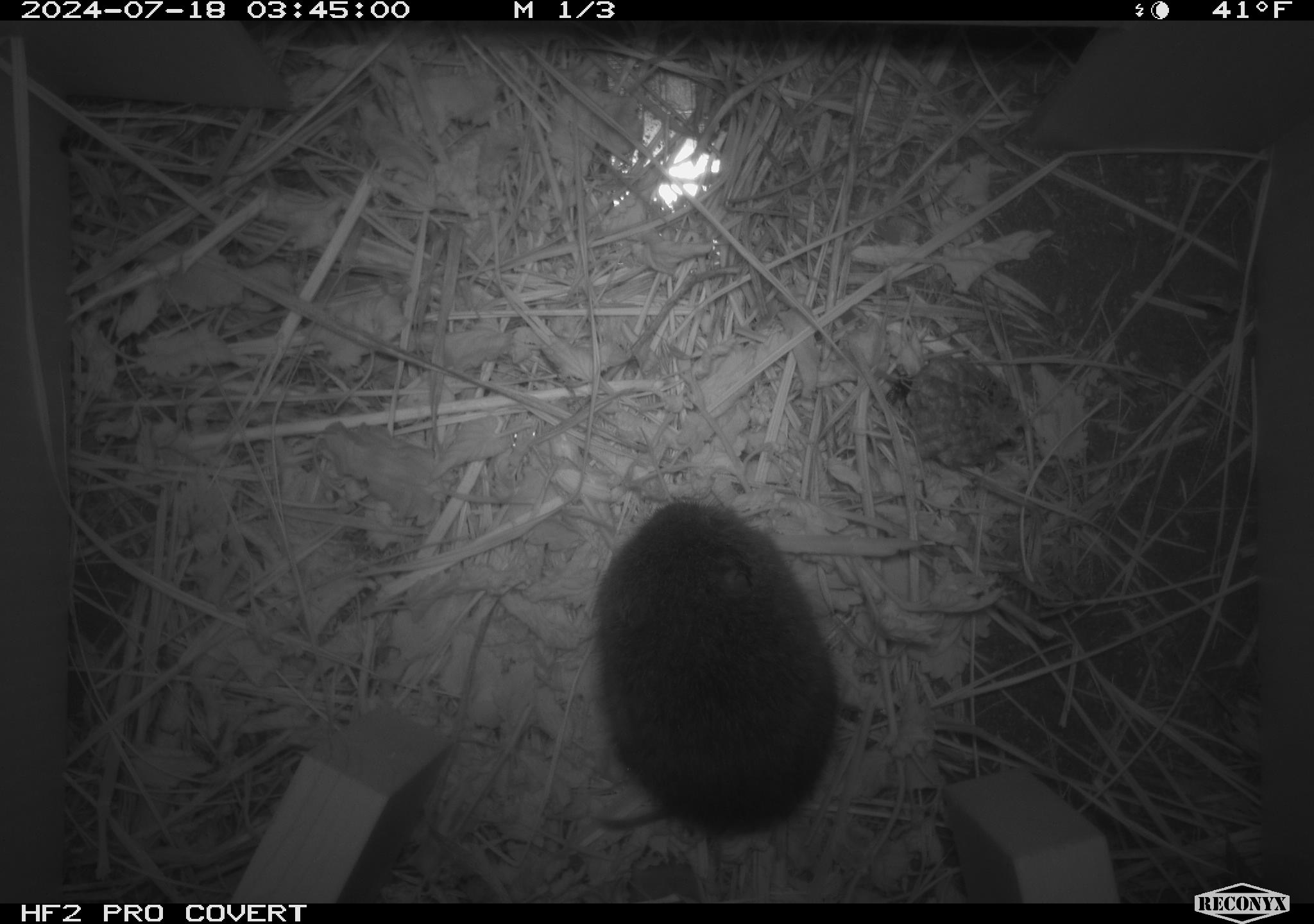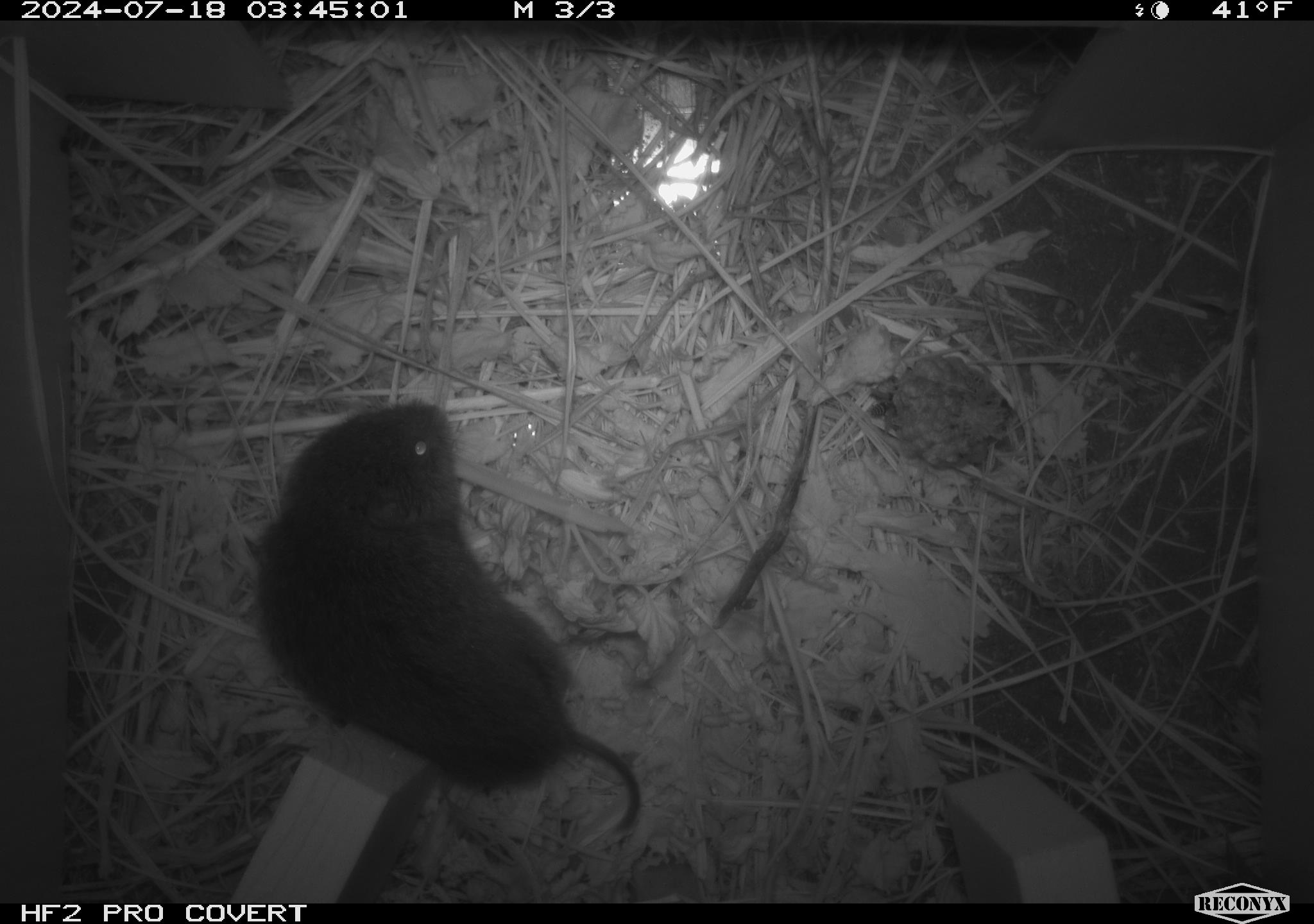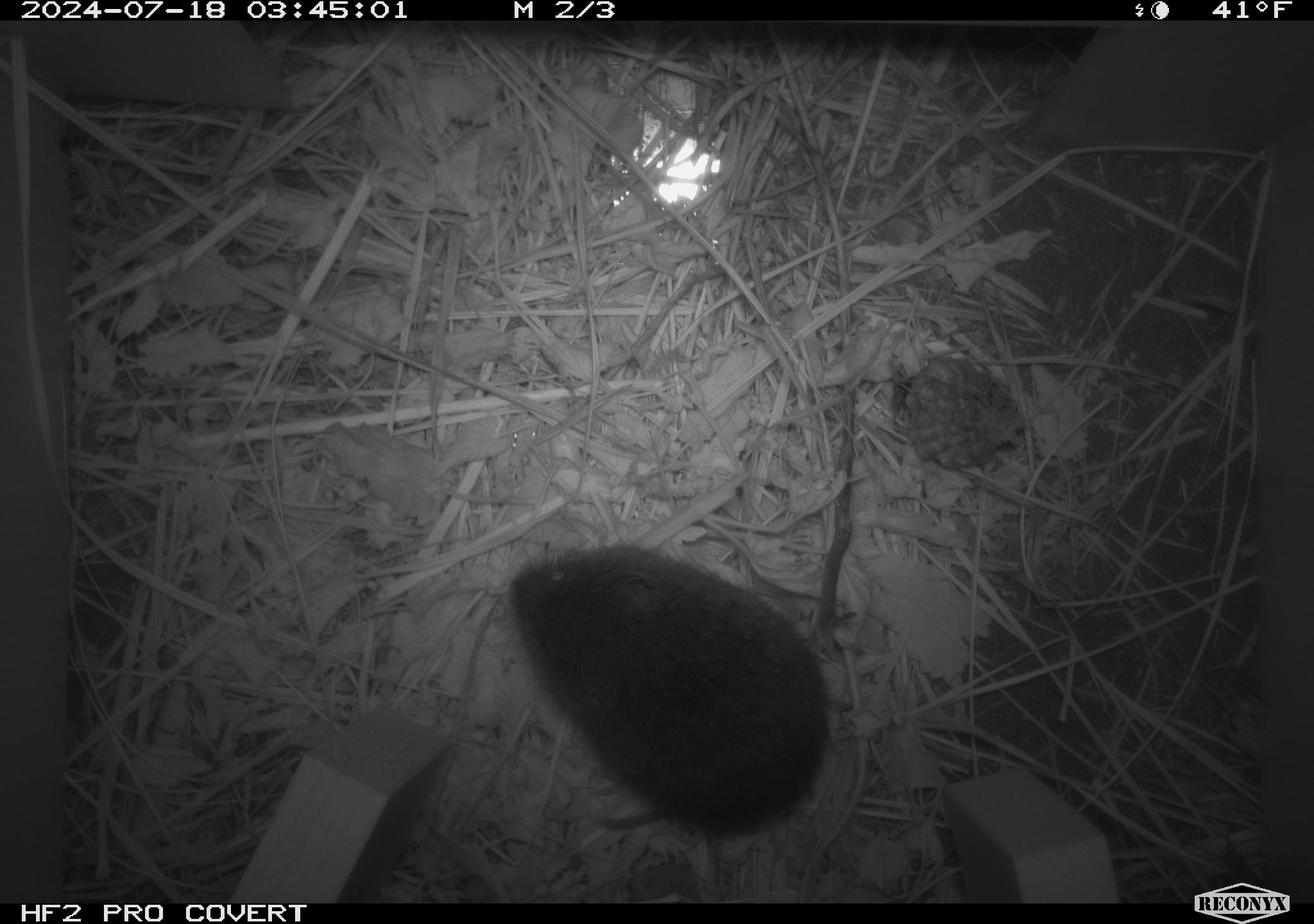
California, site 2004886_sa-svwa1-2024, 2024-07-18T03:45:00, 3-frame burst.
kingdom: Animalia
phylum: Chordata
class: Mammalia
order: Rodentia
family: Cricetidae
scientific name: Arvicolinae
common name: voles, lemmings, and muskrats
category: arvicolinae subfamily